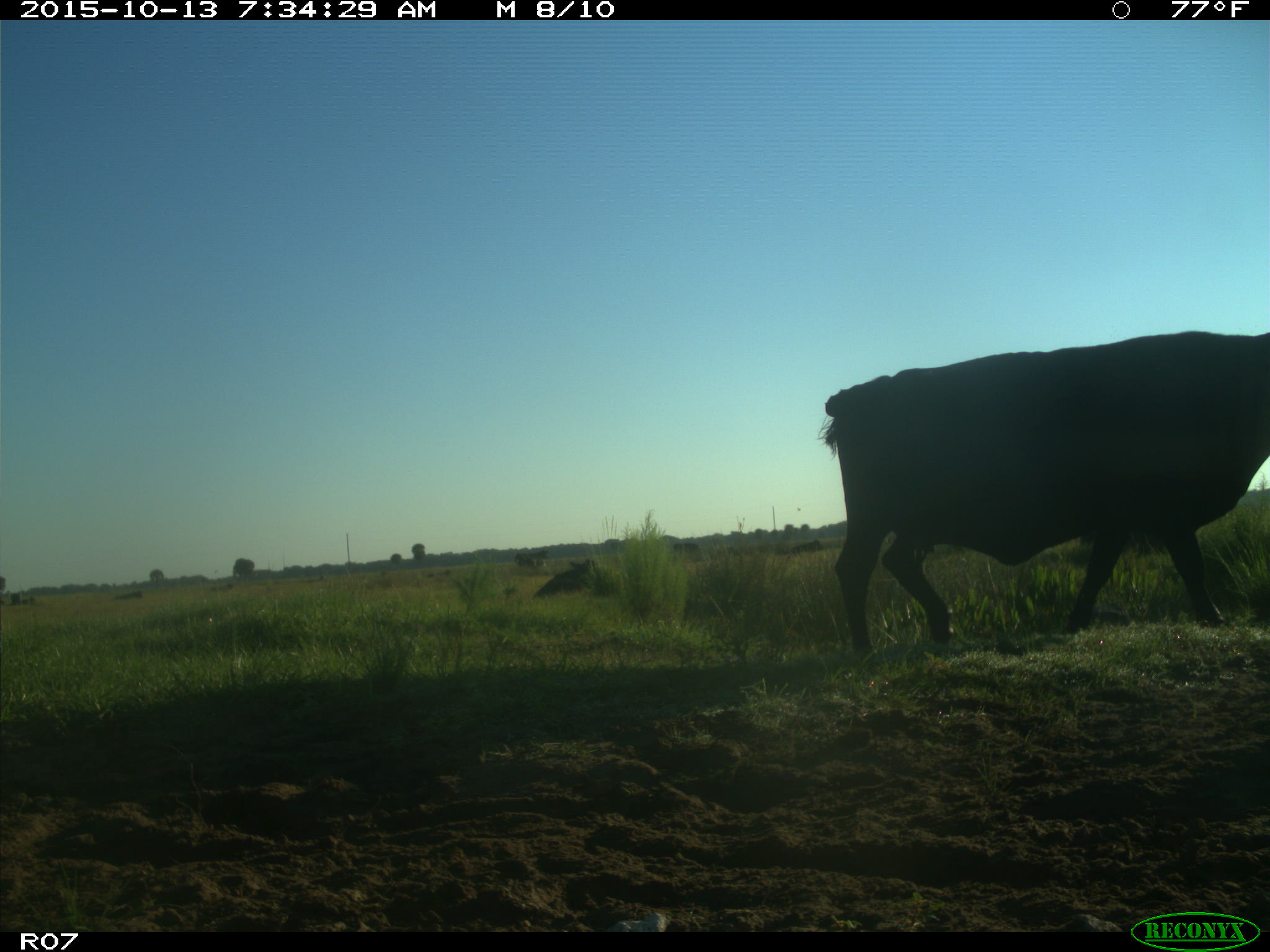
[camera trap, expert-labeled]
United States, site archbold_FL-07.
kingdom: Animalia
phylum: Chordata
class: Mammalia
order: Artiodactyla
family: Bovidae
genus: Bos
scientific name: Bos taurus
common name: domestic cow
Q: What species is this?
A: Bos taurus (domestic cow).